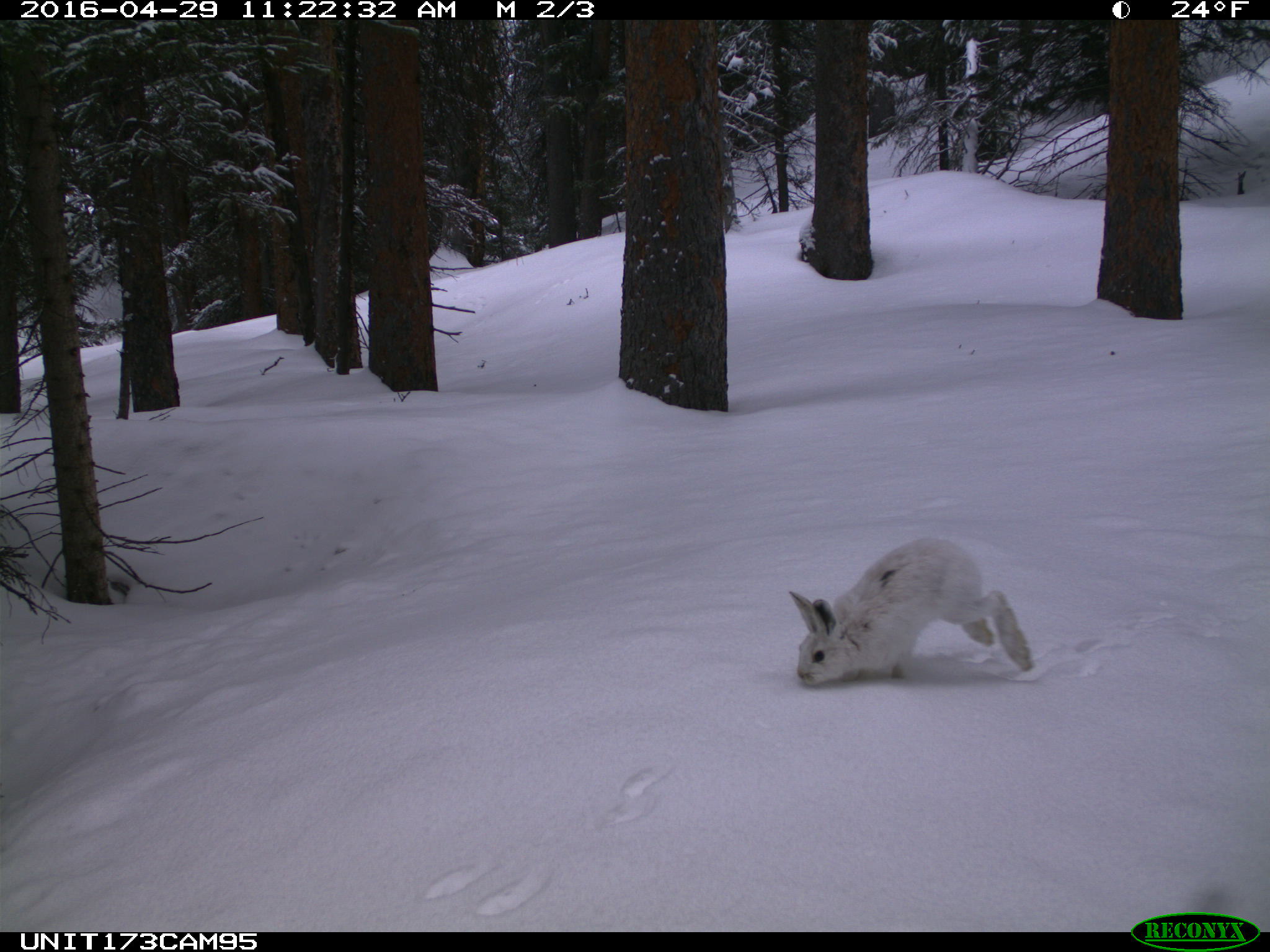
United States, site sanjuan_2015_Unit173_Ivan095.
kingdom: Animalia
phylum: Chordata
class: Mammalia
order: Lagomorpha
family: Leporidae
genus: Lepus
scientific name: Lepus americanus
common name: snowshoe hare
Lepus americanus (snowshoe hare).